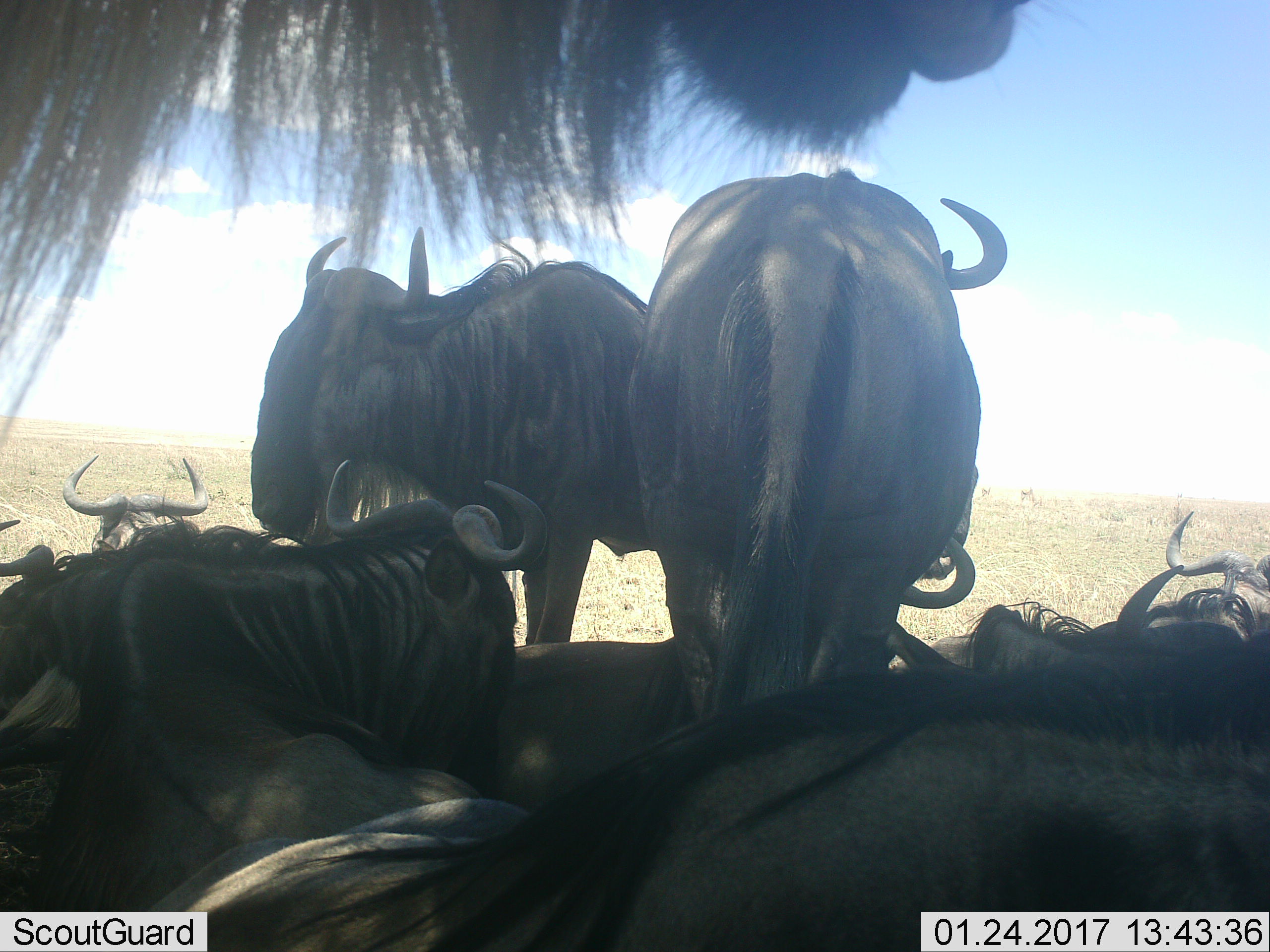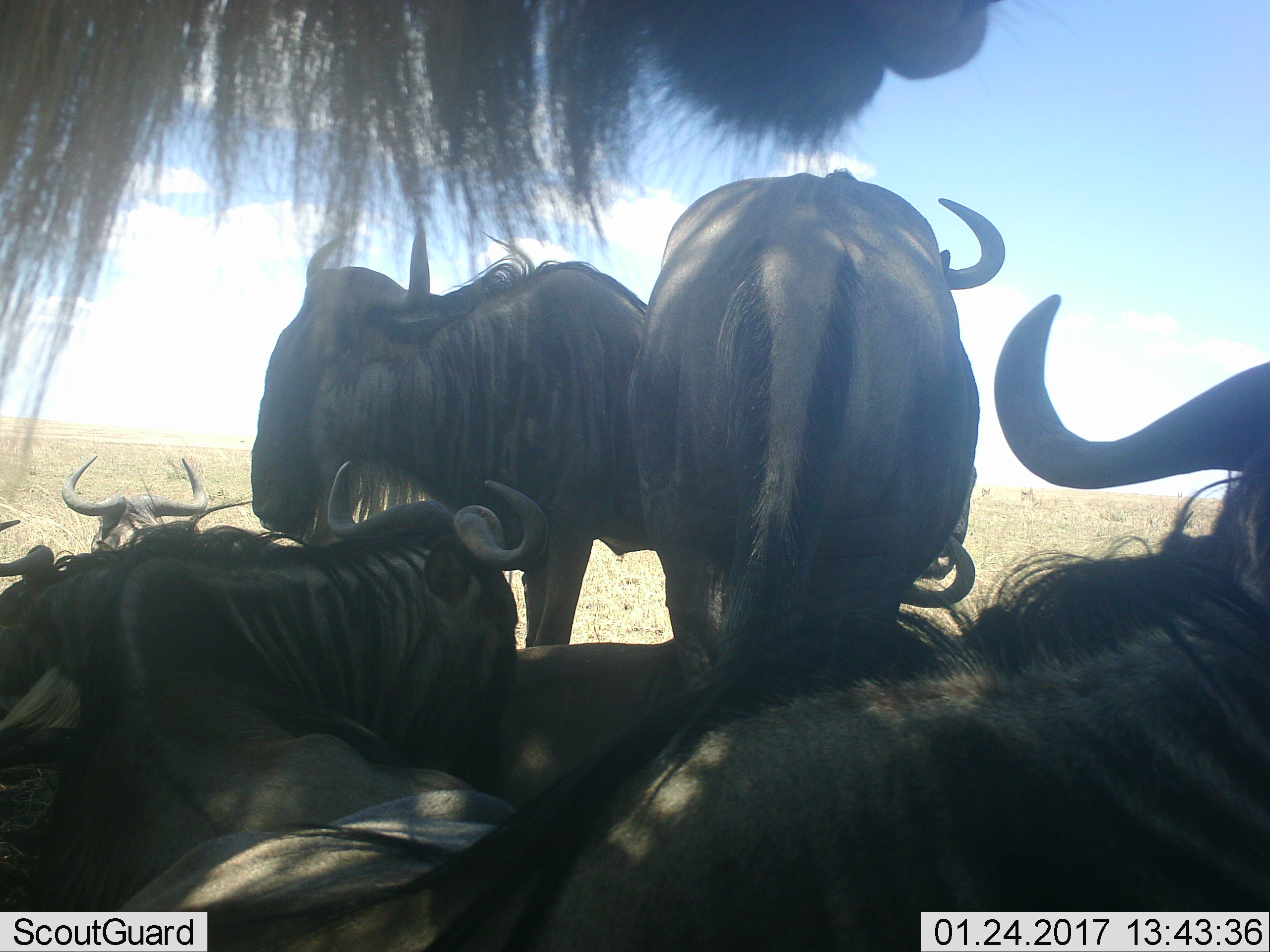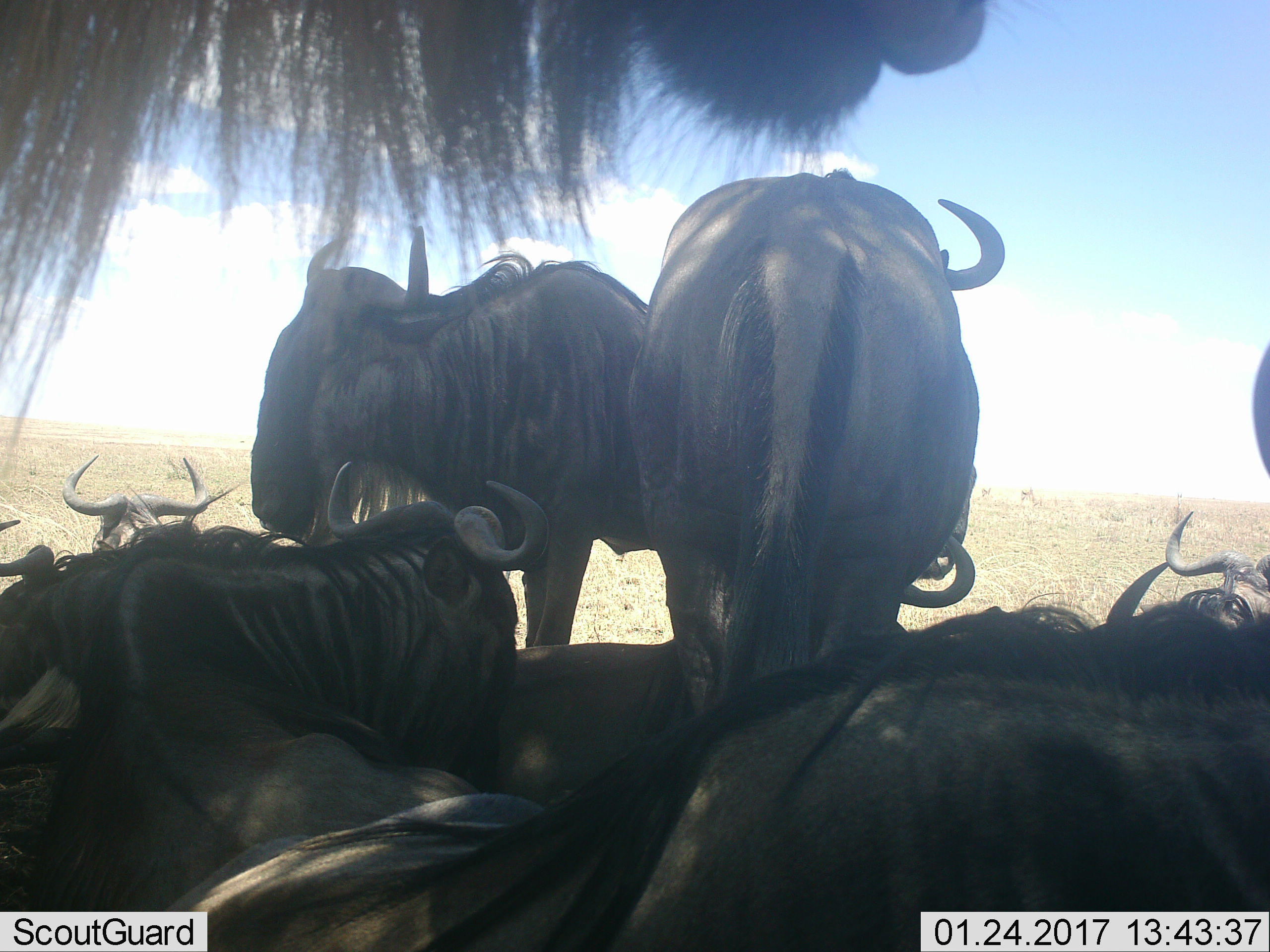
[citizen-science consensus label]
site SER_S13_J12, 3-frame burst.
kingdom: Animalia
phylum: Chordata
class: Mammalia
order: Artiodactyla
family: Bovidae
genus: Connochaetes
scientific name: Connochaetes taurinus taurinus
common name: blue wildebeest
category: wildebeestblue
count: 9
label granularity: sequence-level